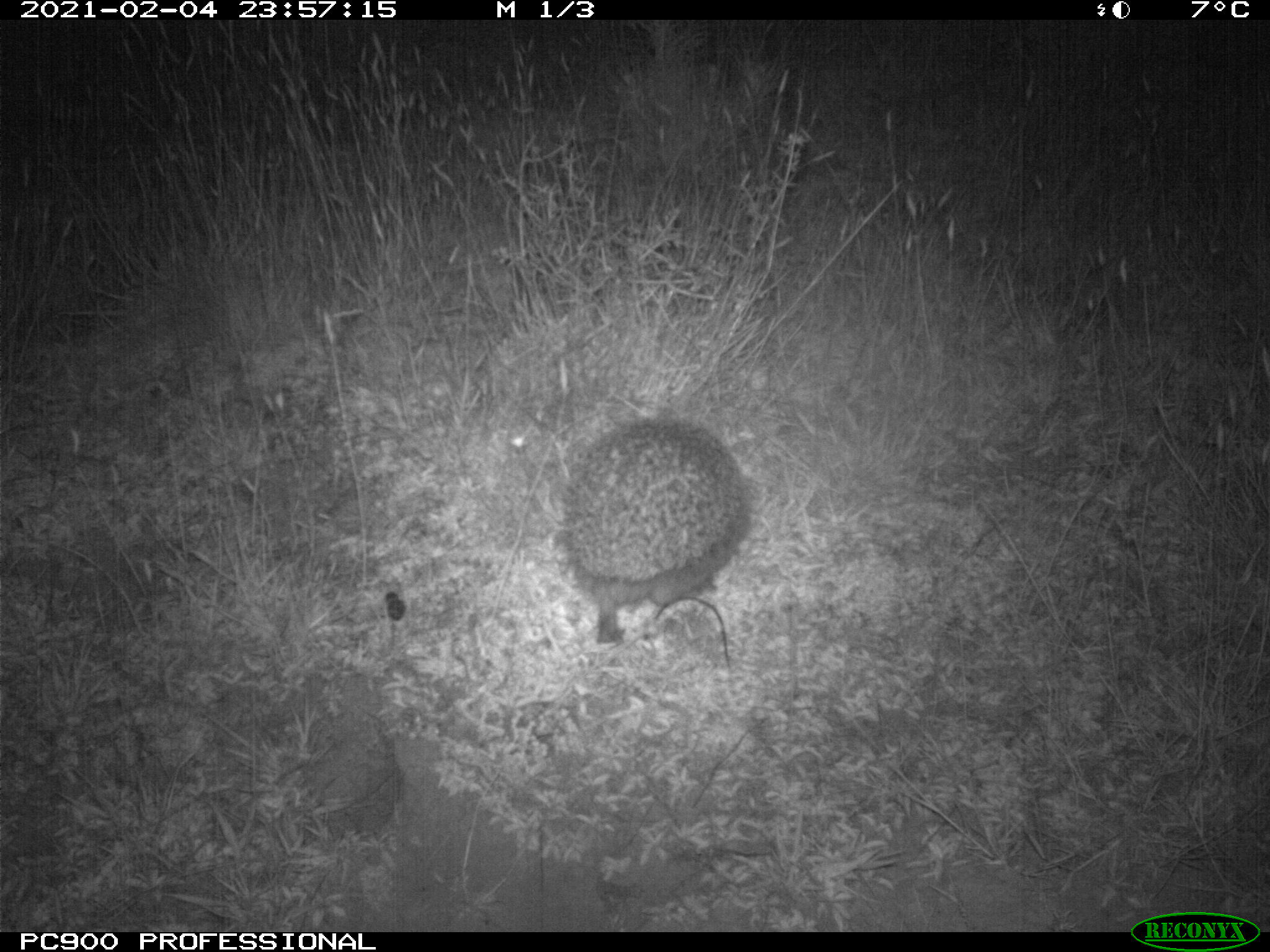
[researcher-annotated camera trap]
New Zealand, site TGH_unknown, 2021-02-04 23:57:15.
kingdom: Animalia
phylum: Chordata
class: Mammalia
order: Eulipotyphla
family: Erinaceidae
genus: Erinaceus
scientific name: Erinaceus europaeus europaeus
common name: european hedgehog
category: hedgehog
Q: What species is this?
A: Hedgehog (european hedgehog) (Erinaceus europaeus europaeus).